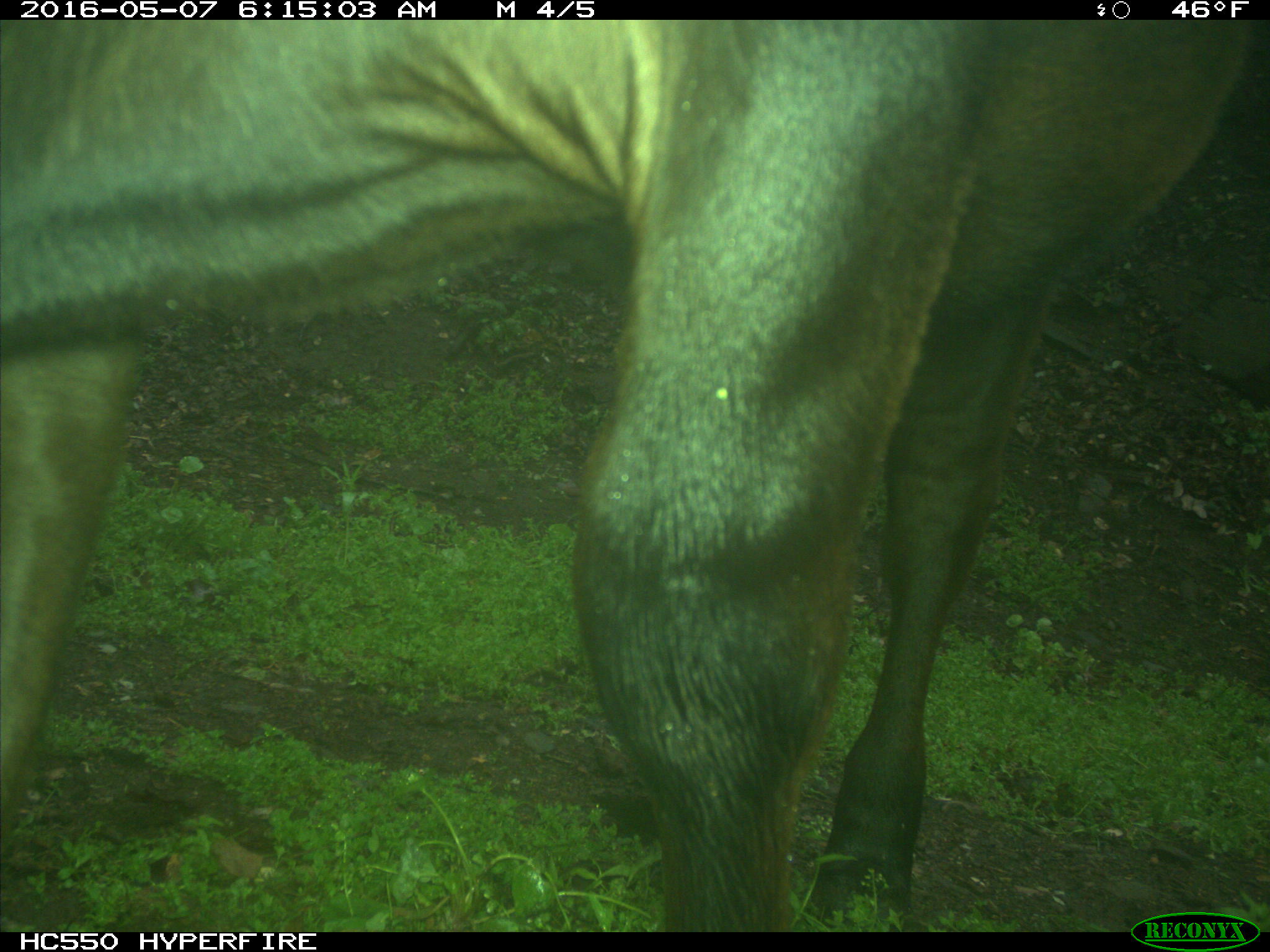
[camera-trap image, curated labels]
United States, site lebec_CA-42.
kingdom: Animalia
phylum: Chordata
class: Mammalia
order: Artiodactyla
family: Bovidae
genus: Bos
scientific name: Bos taurus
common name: domestic cow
Bos taurus (domestic cow).